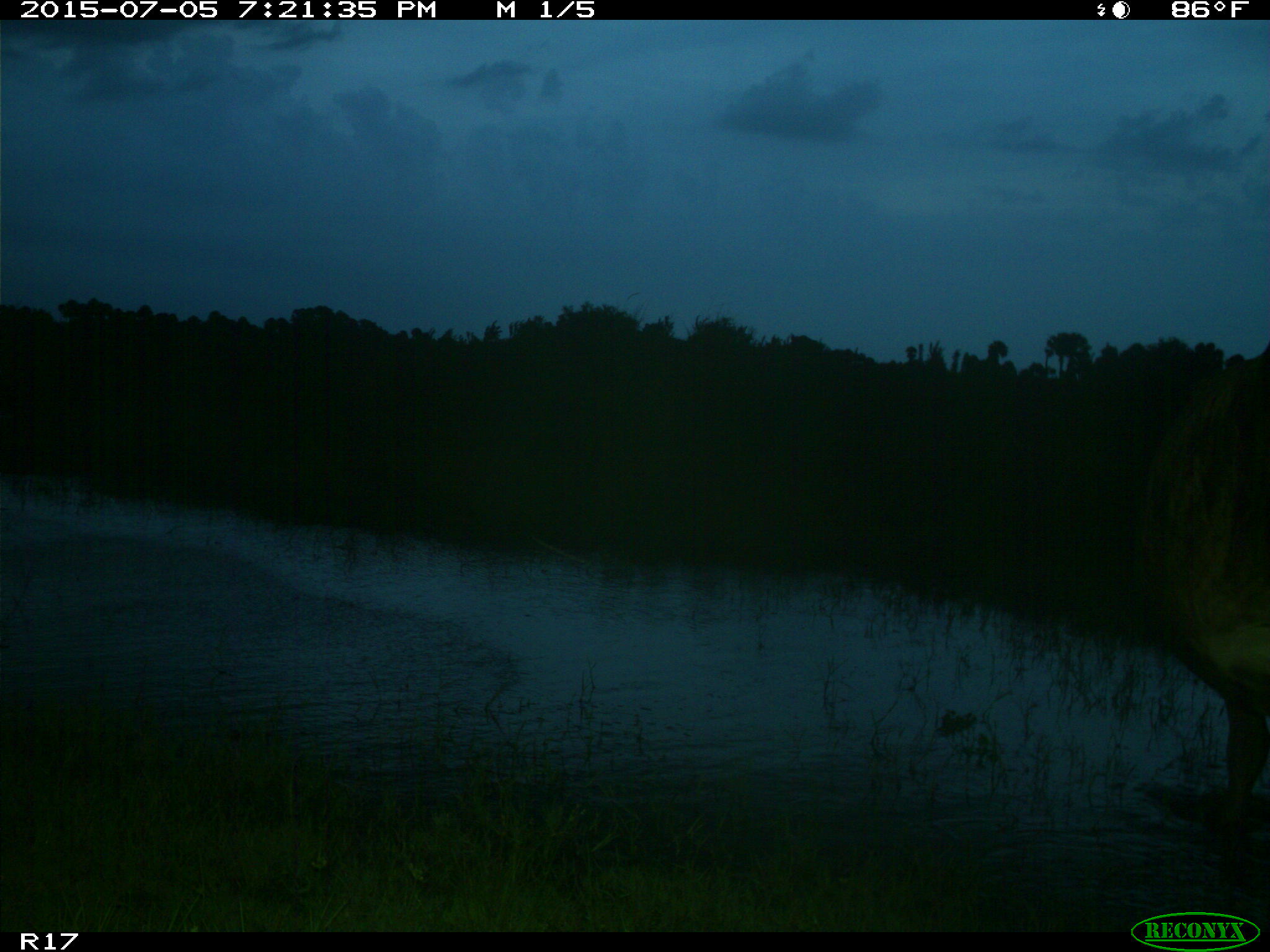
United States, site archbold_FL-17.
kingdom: Animalia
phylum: Chordata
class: Mammalia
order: Artiodactyla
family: Bovidae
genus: Bos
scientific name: Bos taurus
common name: domestic cow